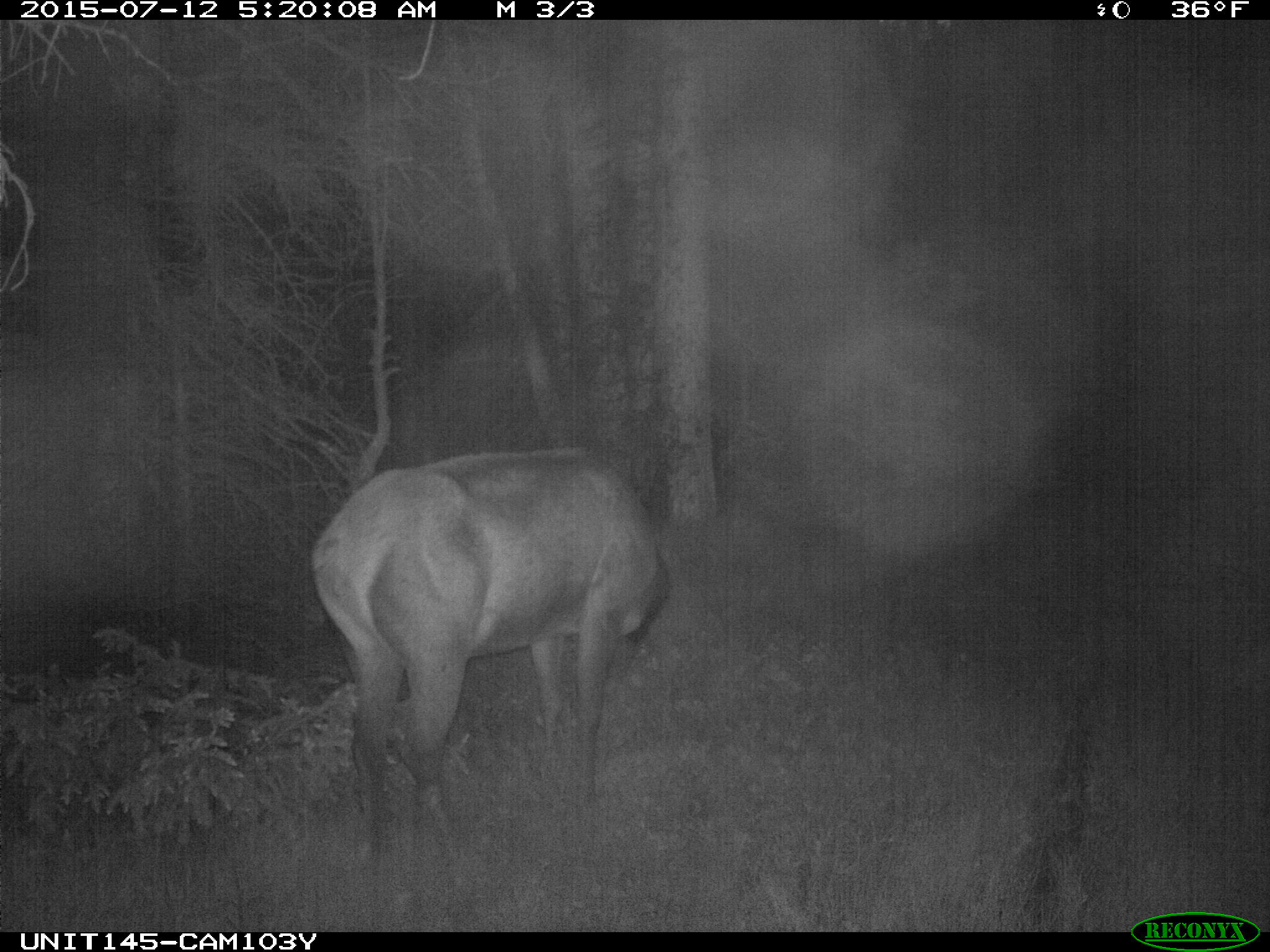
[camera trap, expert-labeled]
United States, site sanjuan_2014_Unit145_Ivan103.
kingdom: Animalia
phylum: Chordata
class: Mammalia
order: Artiodactyla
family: Cervidae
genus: Cervus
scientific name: Cervus elaphus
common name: red deer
Cervus elaphus (red deer).